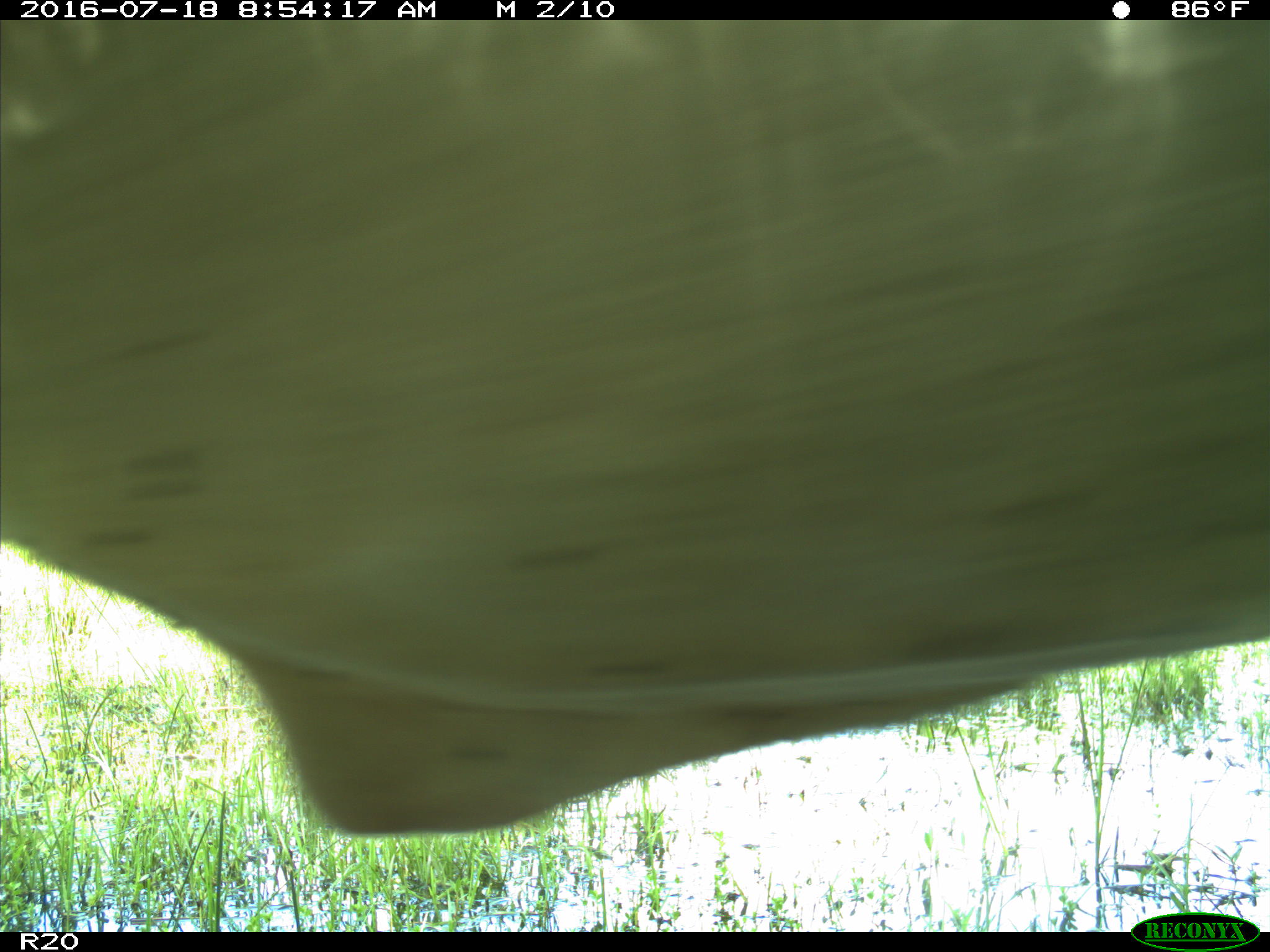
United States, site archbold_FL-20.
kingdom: Animalia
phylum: Chordata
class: Mammalia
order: Artiodactyla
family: Bovidae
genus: Bos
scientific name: Bos taurus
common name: domestic cow